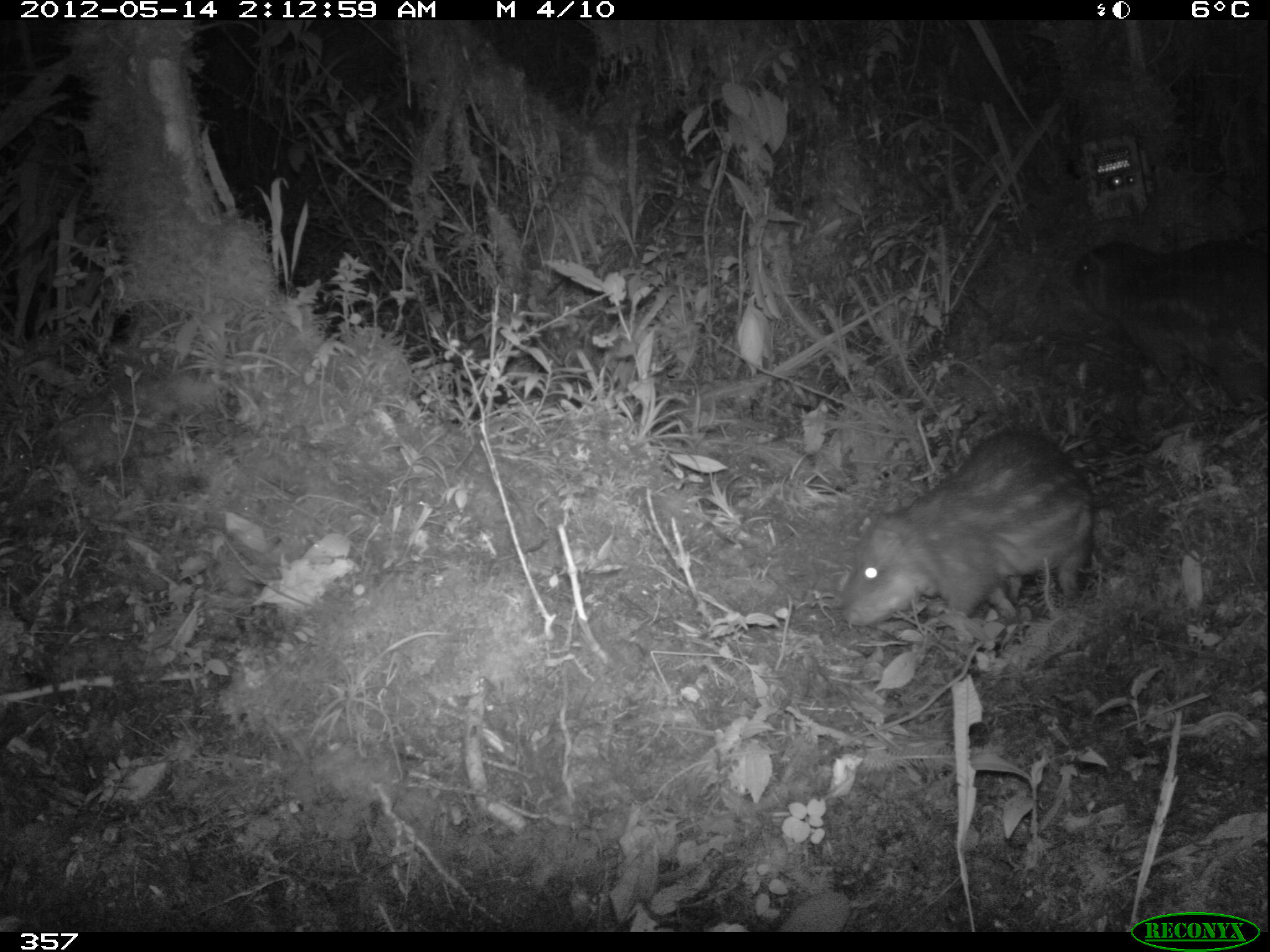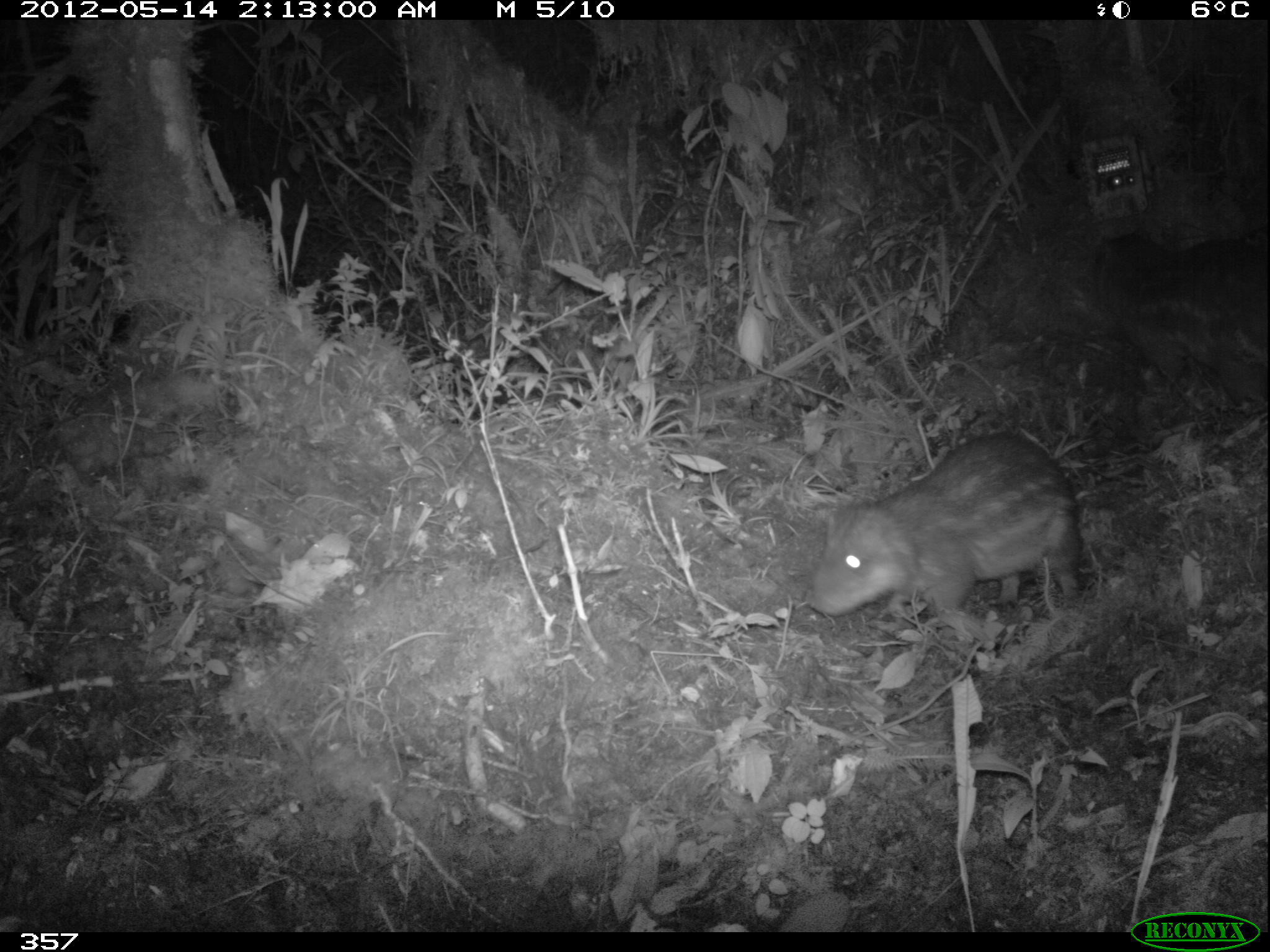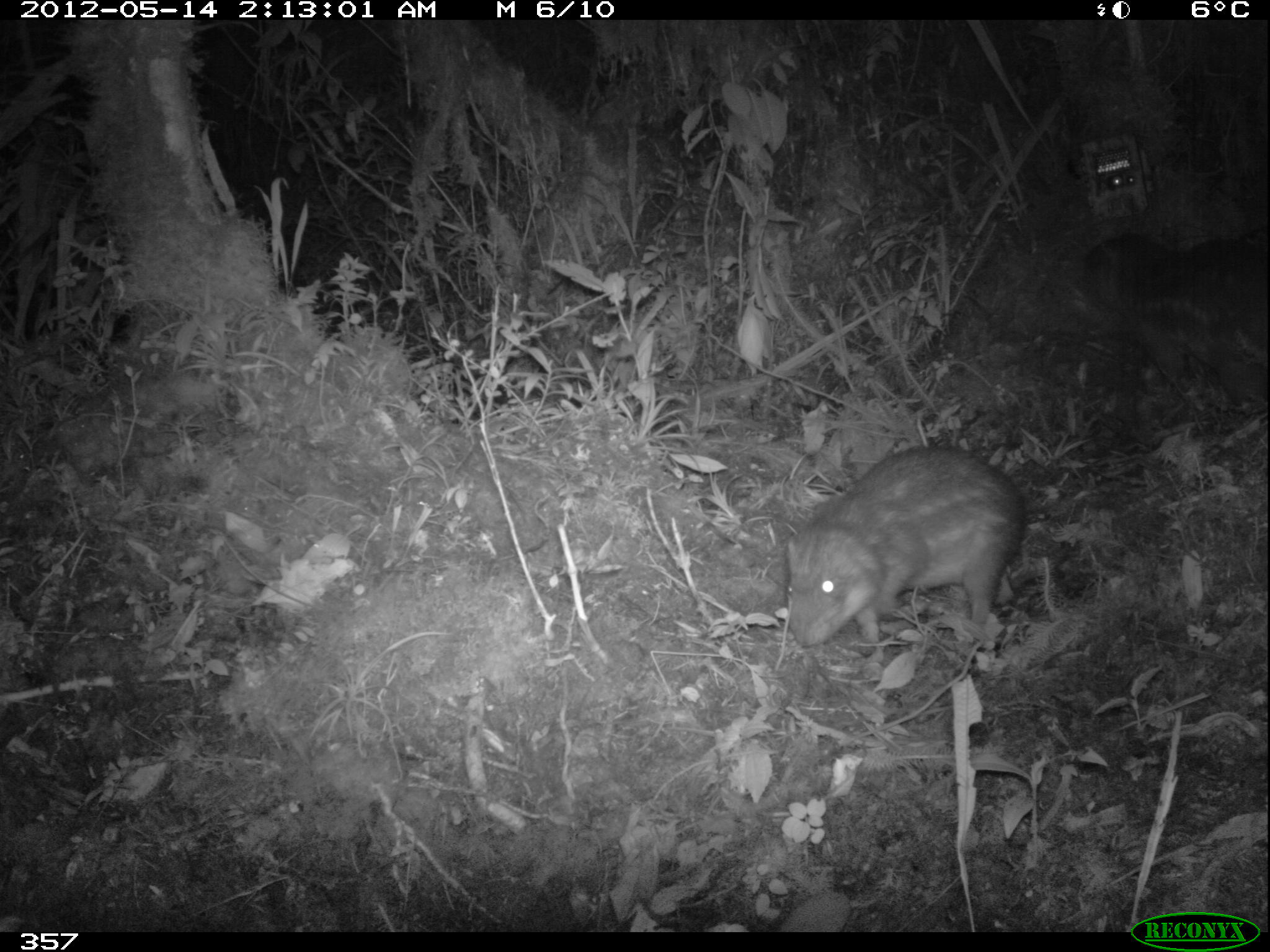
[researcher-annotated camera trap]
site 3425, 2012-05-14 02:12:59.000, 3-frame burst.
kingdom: Animalia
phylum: Chordata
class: Mammalia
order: Rodentia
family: Cuniculidae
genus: Cuniculus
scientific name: Cuniculus taczanowskii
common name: mountain paca